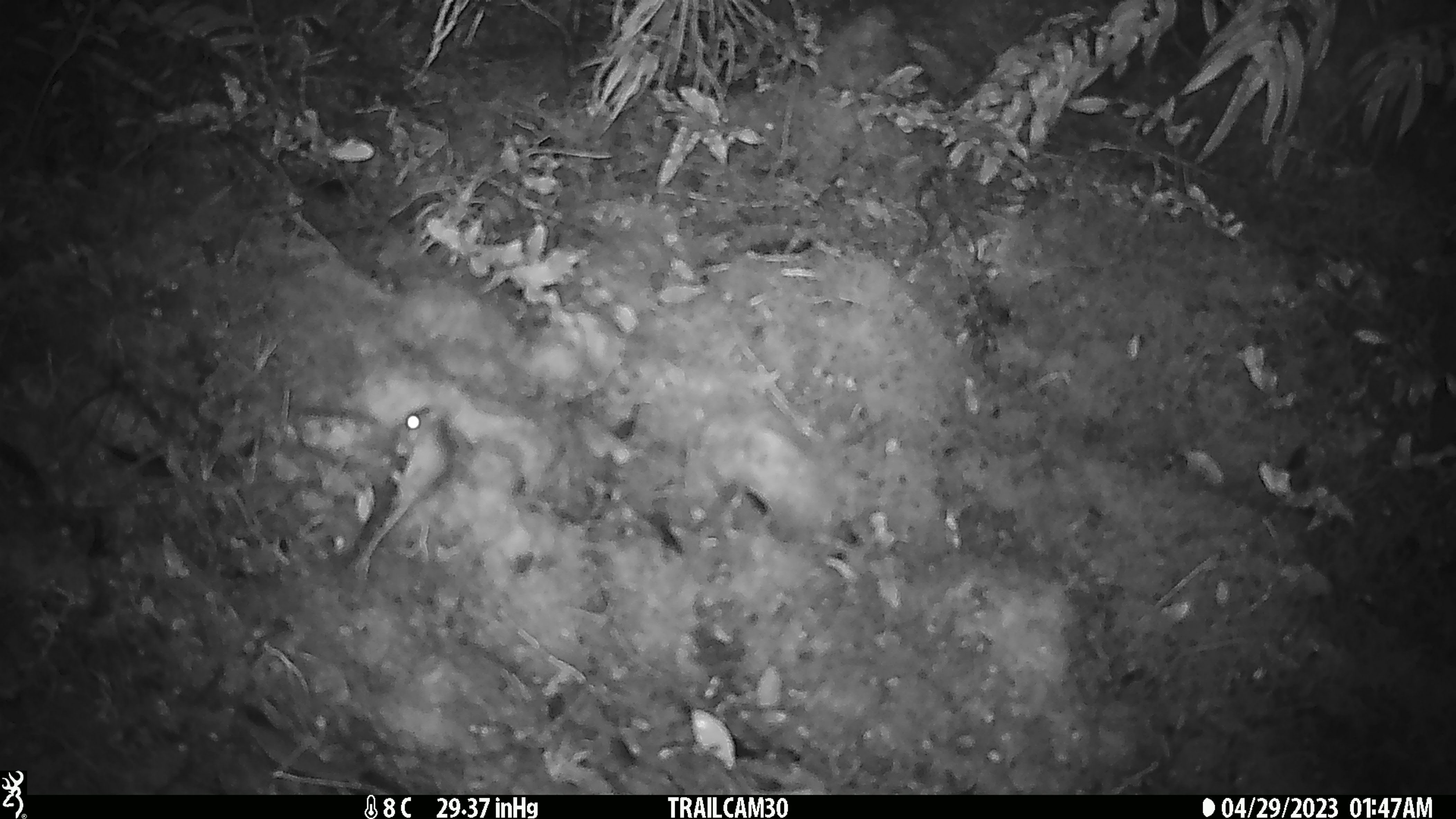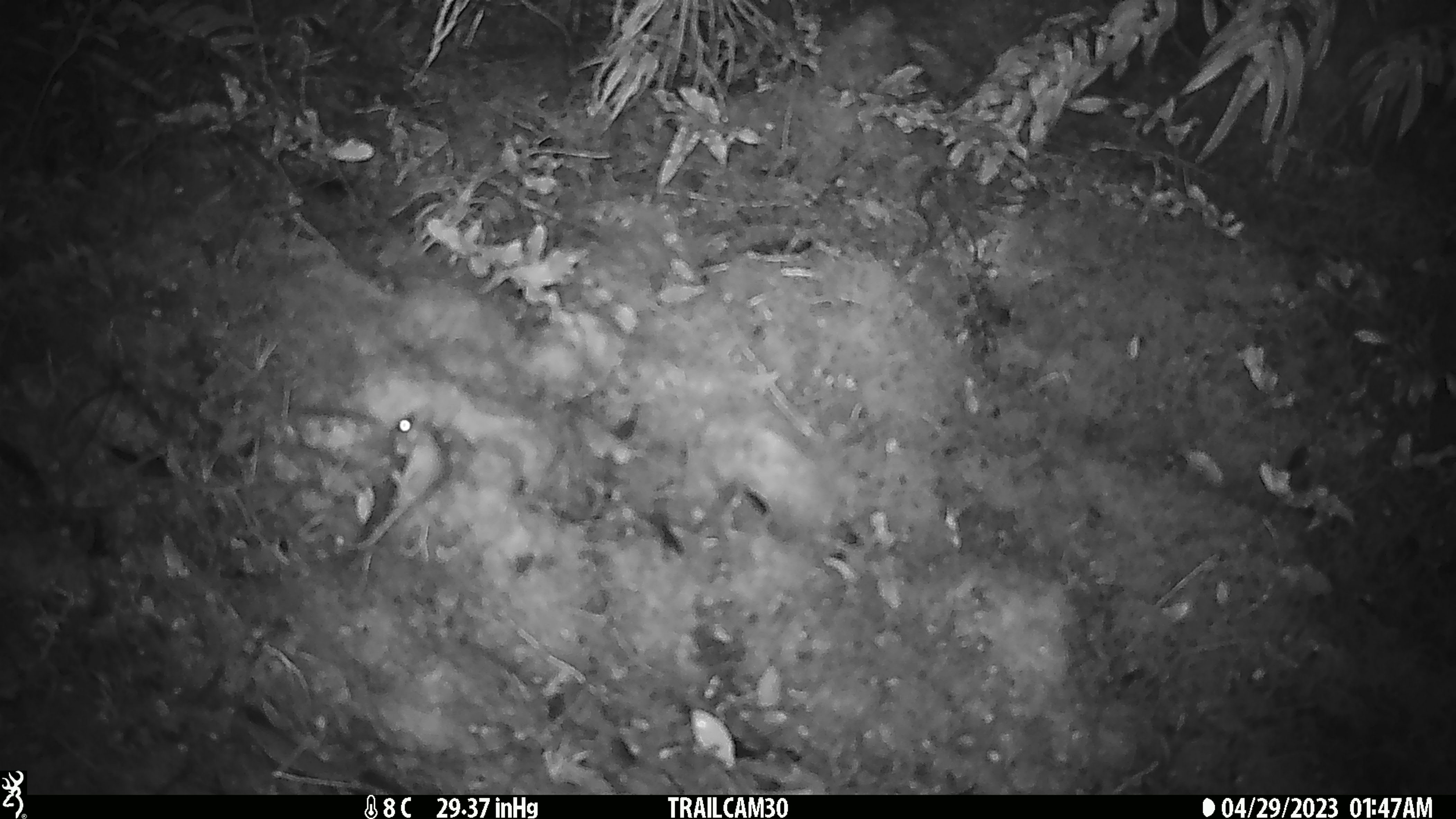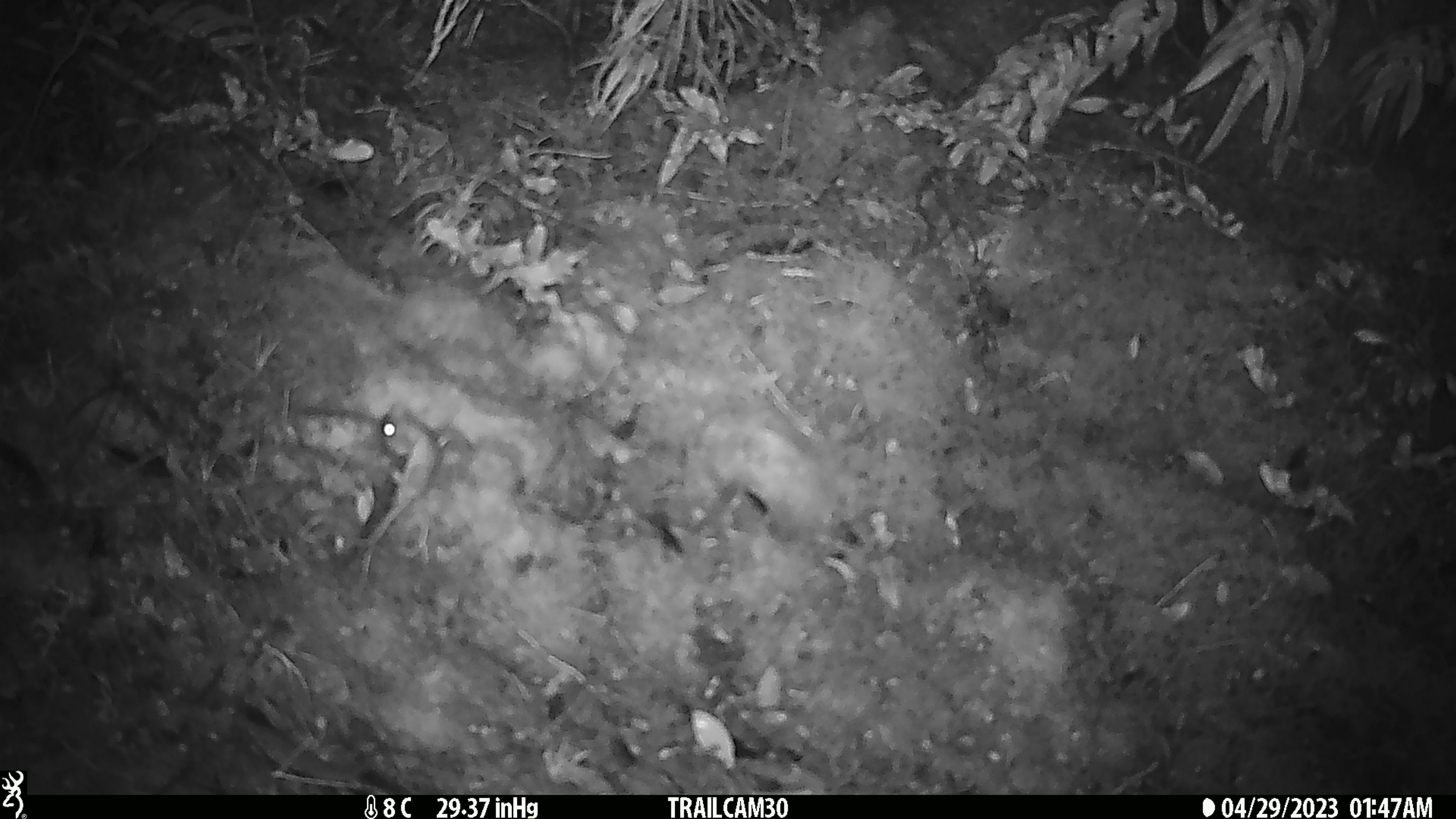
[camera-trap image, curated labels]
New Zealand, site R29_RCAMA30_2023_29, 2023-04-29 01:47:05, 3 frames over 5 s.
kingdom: Animalia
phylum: Chordata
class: Mammalia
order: Rodentia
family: Muridae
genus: Mus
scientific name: Mus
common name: mouse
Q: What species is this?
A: Mouse (Mus).